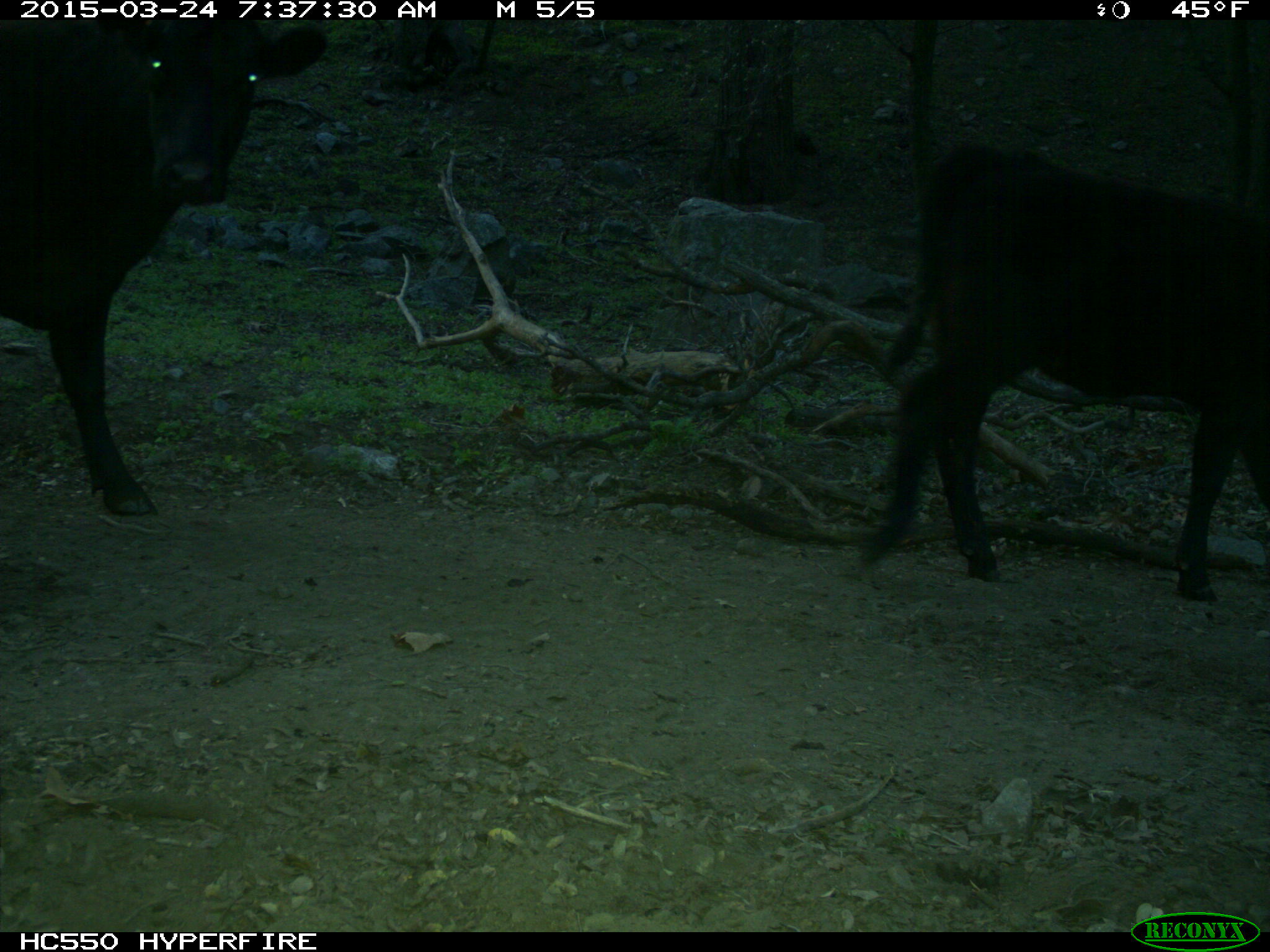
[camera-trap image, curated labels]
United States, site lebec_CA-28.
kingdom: Animalia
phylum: Chordata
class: Mammalia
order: Artiodactyla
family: Bovidae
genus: Bos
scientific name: Bos taurus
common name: domestic cow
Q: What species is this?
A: Bos taurus (domestic cow).